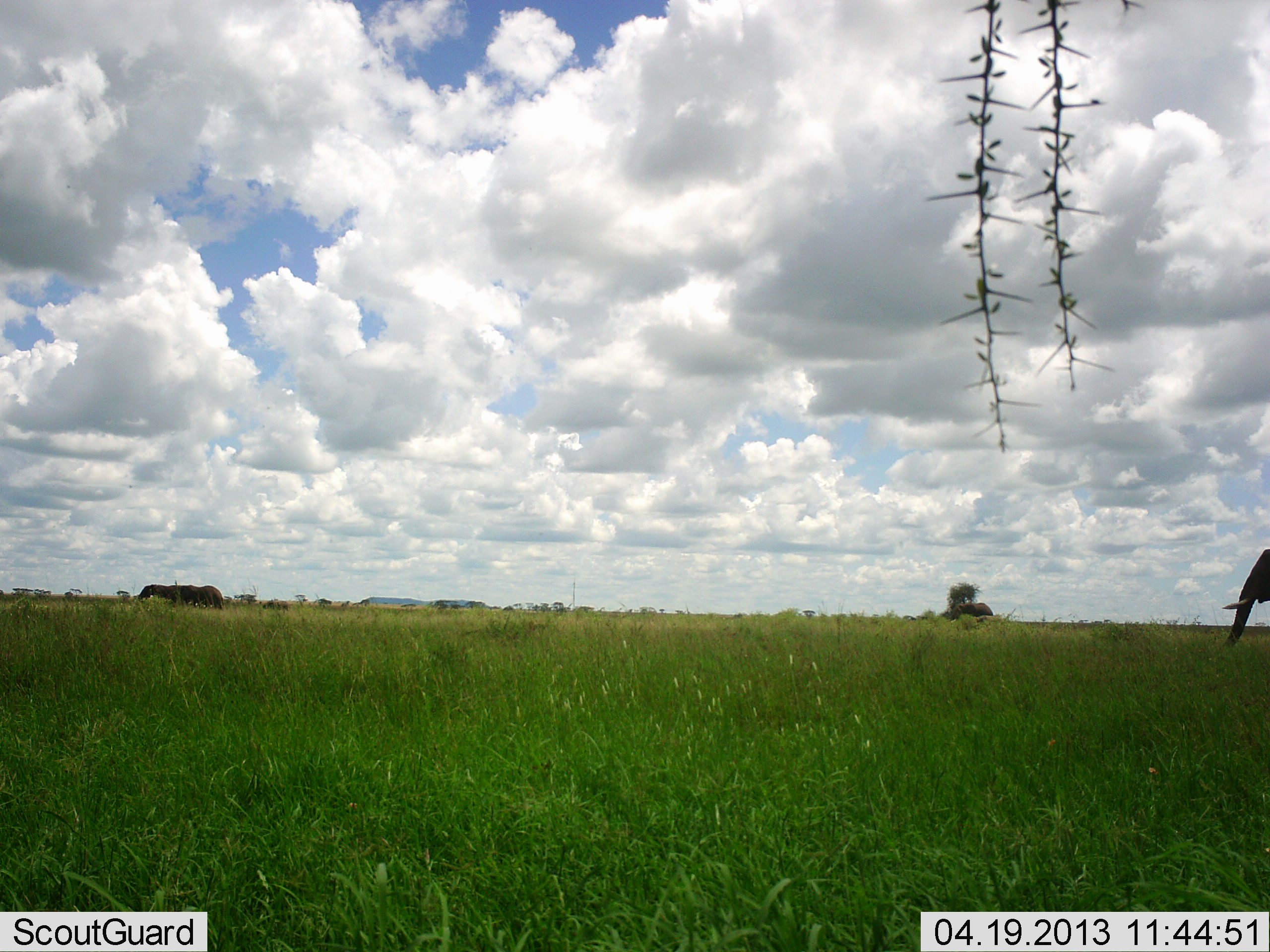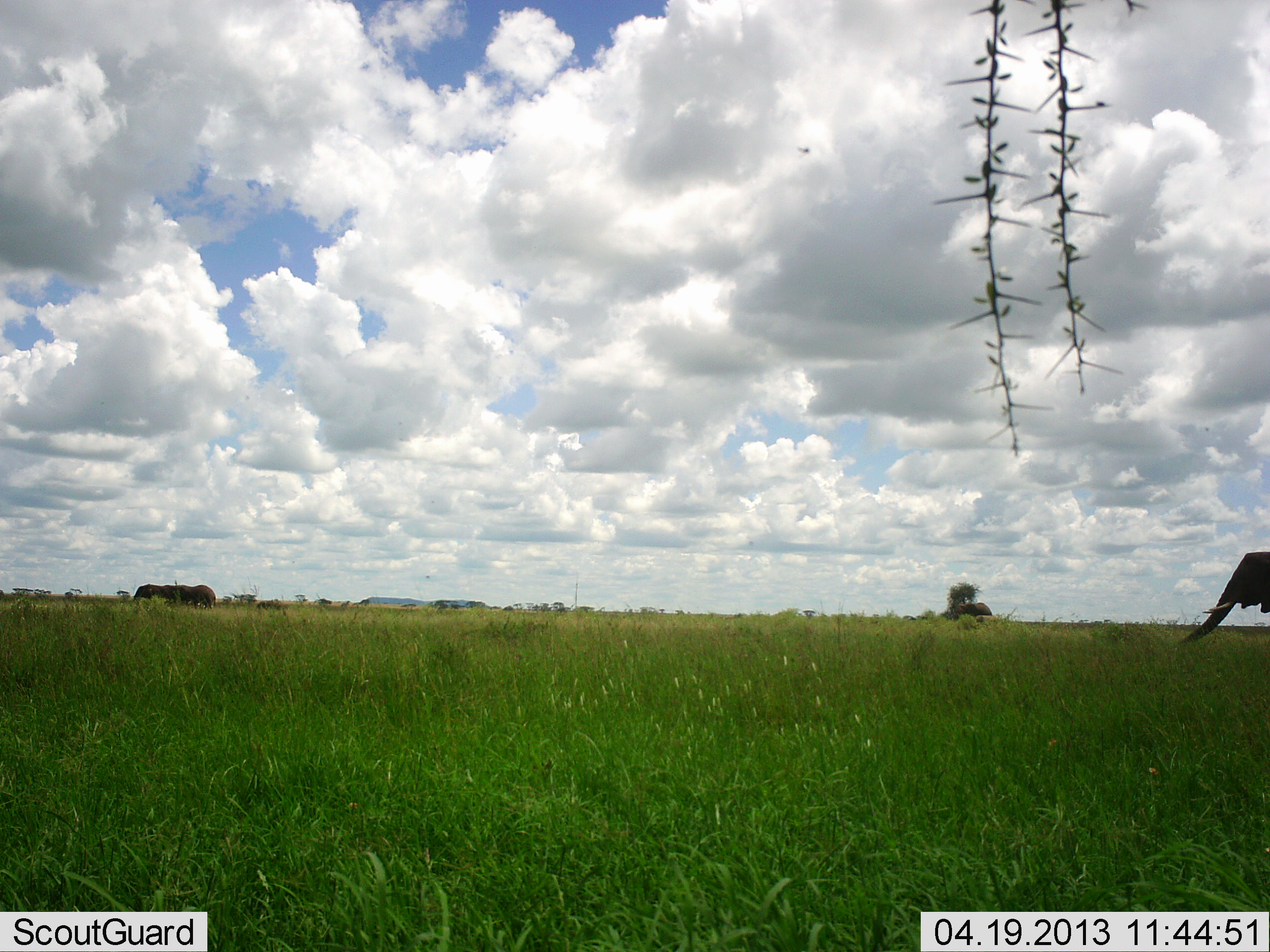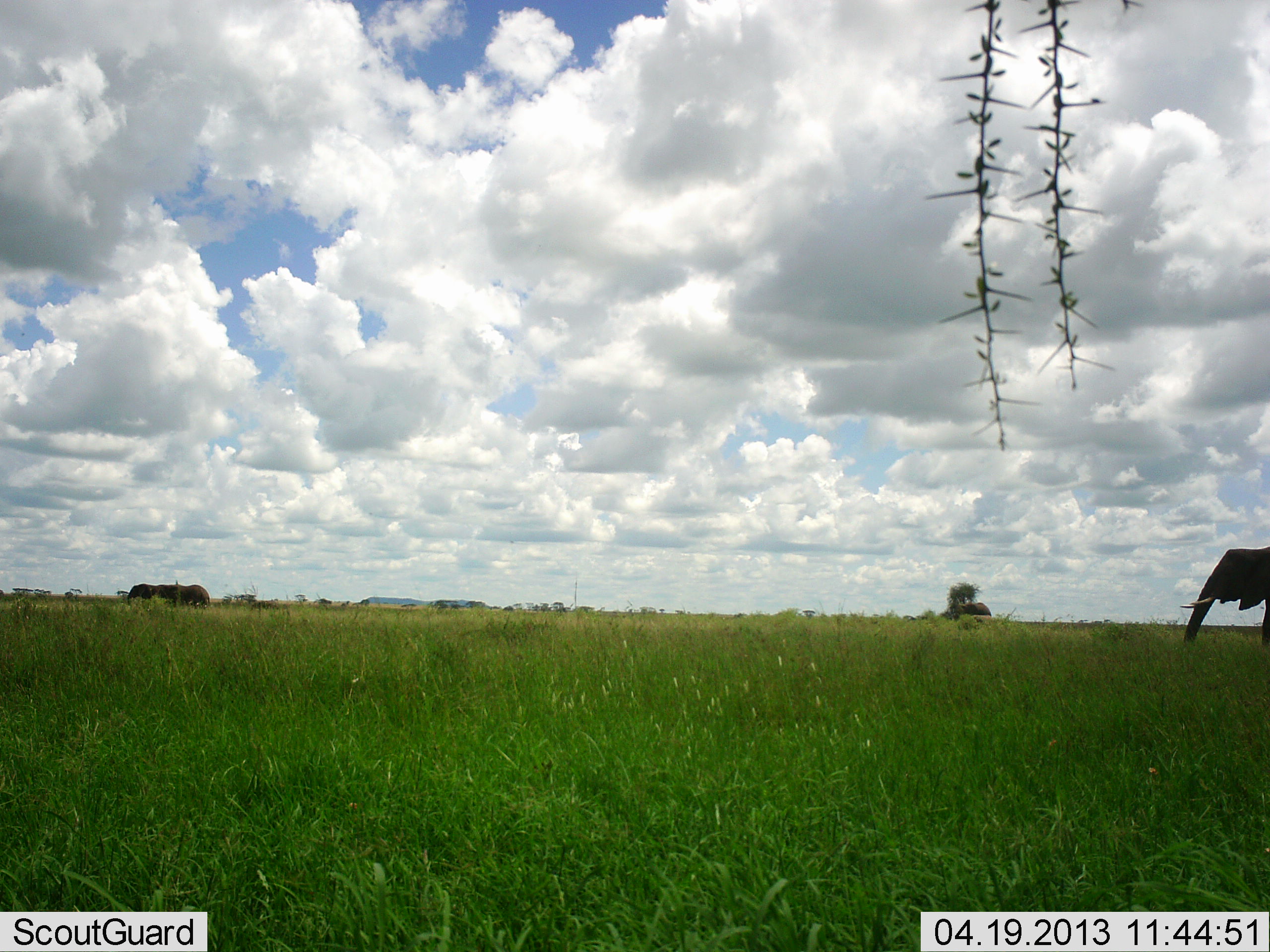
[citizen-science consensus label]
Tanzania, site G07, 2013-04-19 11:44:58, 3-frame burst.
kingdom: Animalia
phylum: Chordata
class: Mammalia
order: Proboscidea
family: Elephantidae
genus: Loxodonta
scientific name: Loxodonta africana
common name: african bush elephant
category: elephant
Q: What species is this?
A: Elephant (african bush elephant) (Loxodonta africana).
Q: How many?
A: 3.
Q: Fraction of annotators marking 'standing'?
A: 8%.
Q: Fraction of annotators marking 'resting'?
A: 0%.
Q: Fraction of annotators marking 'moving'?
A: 94%.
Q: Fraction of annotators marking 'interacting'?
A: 3%.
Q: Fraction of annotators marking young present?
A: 22%.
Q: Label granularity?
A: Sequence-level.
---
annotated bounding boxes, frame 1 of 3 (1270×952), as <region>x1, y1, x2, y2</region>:
animal: <region>1222, 549, 1270, 651</region>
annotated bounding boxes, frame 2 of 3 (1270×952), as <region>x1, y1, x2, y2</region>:
animal: <region>1177, 551, 1270, 644</region>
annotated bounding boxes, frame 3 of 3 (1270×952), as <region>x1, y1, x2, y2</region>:
animal: <region>1179, 546, 1270, 650</region>